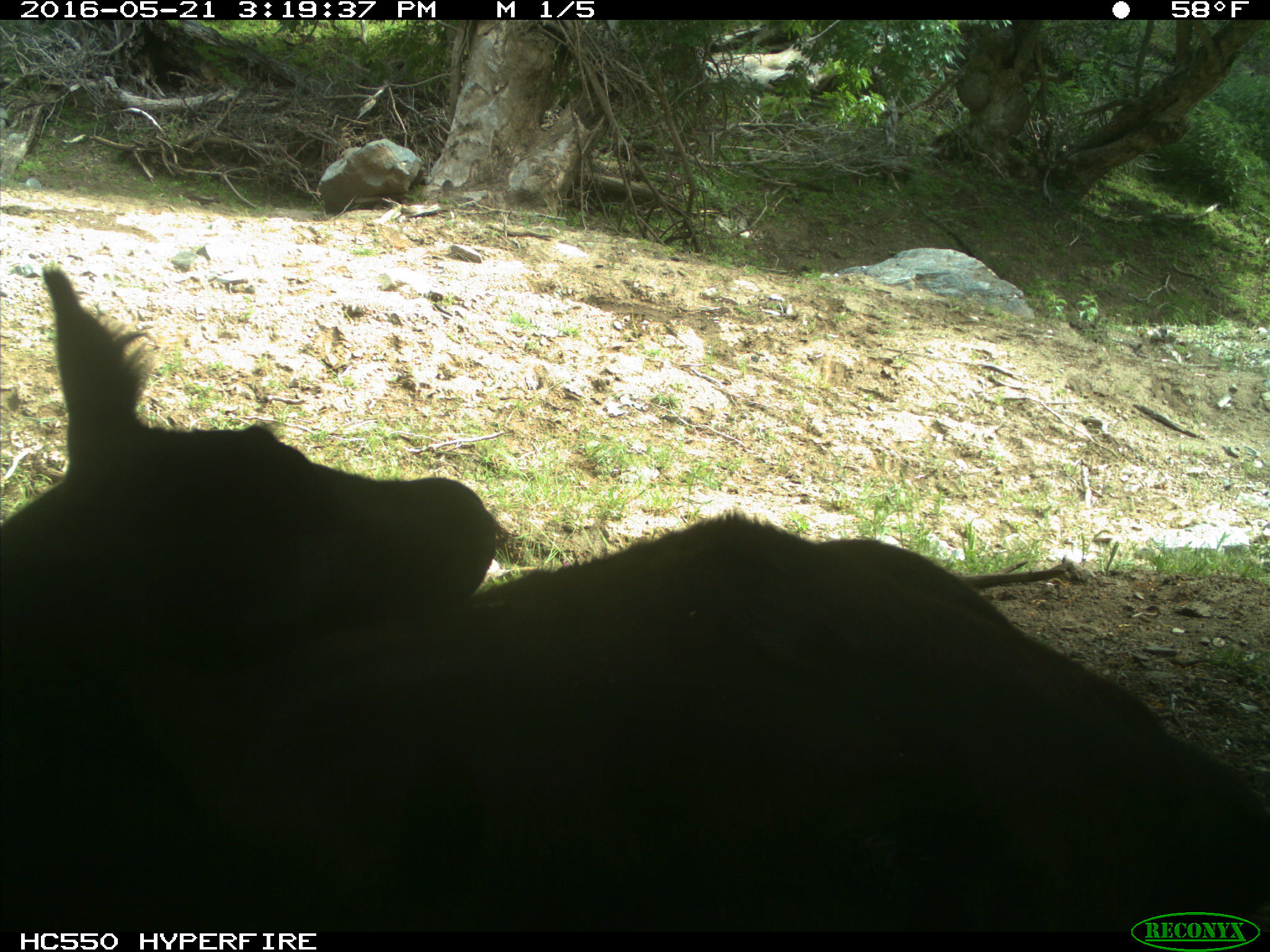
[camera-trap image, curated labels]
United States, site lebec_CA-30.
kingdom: Animalia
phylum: Chordata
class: Mammalia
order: Artiodactyla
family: Bovidae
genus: Bos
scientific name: Bos taurus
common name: domestic cow